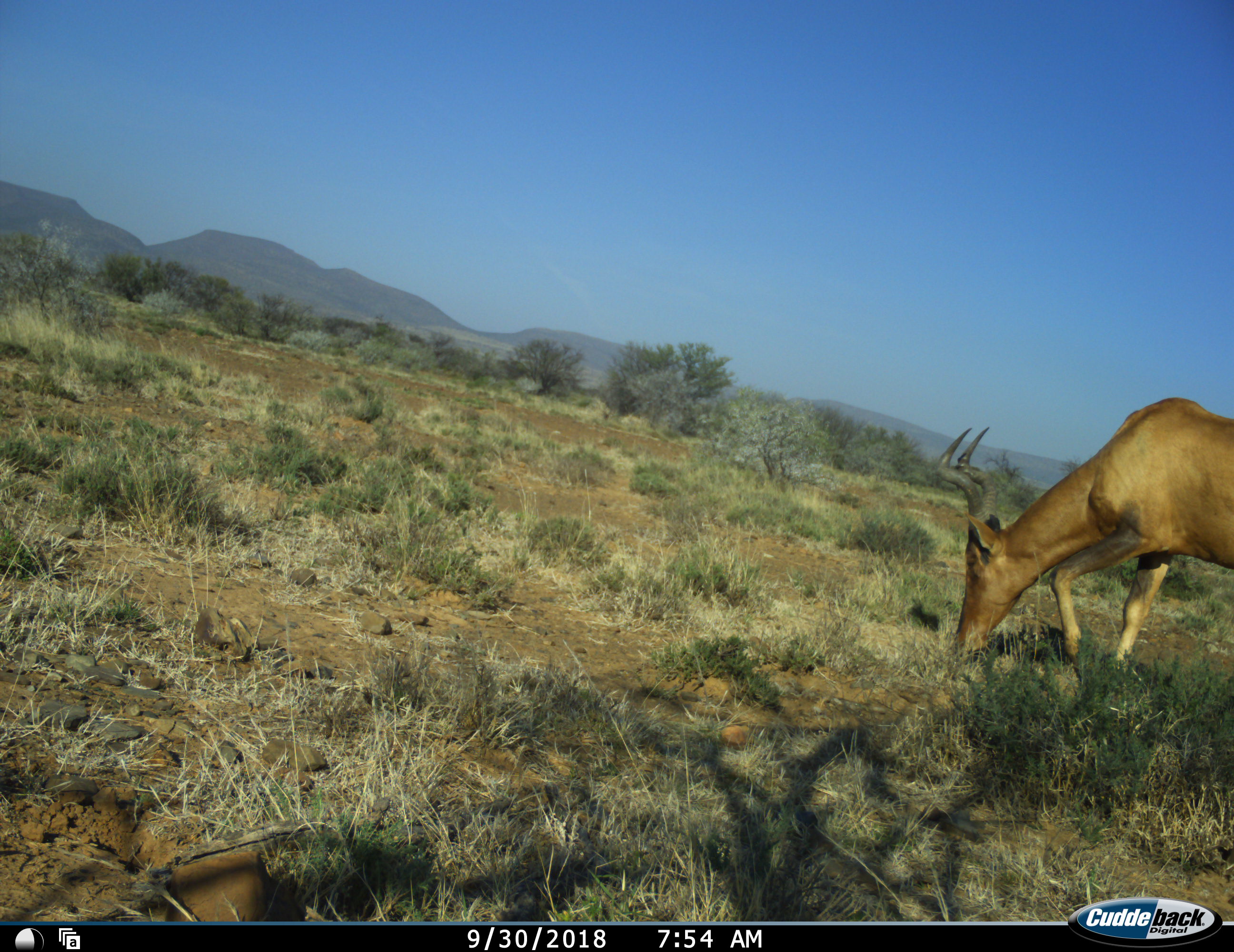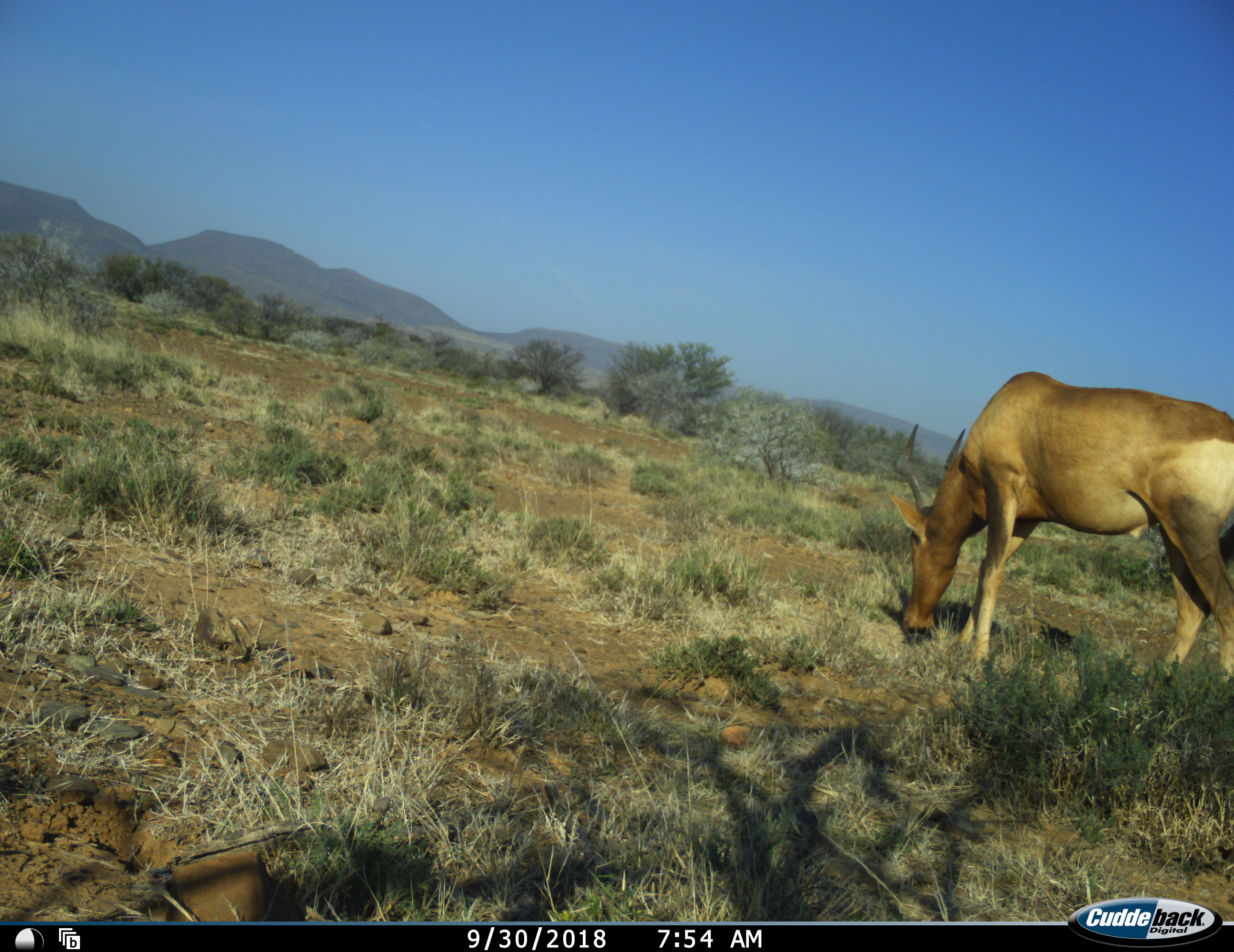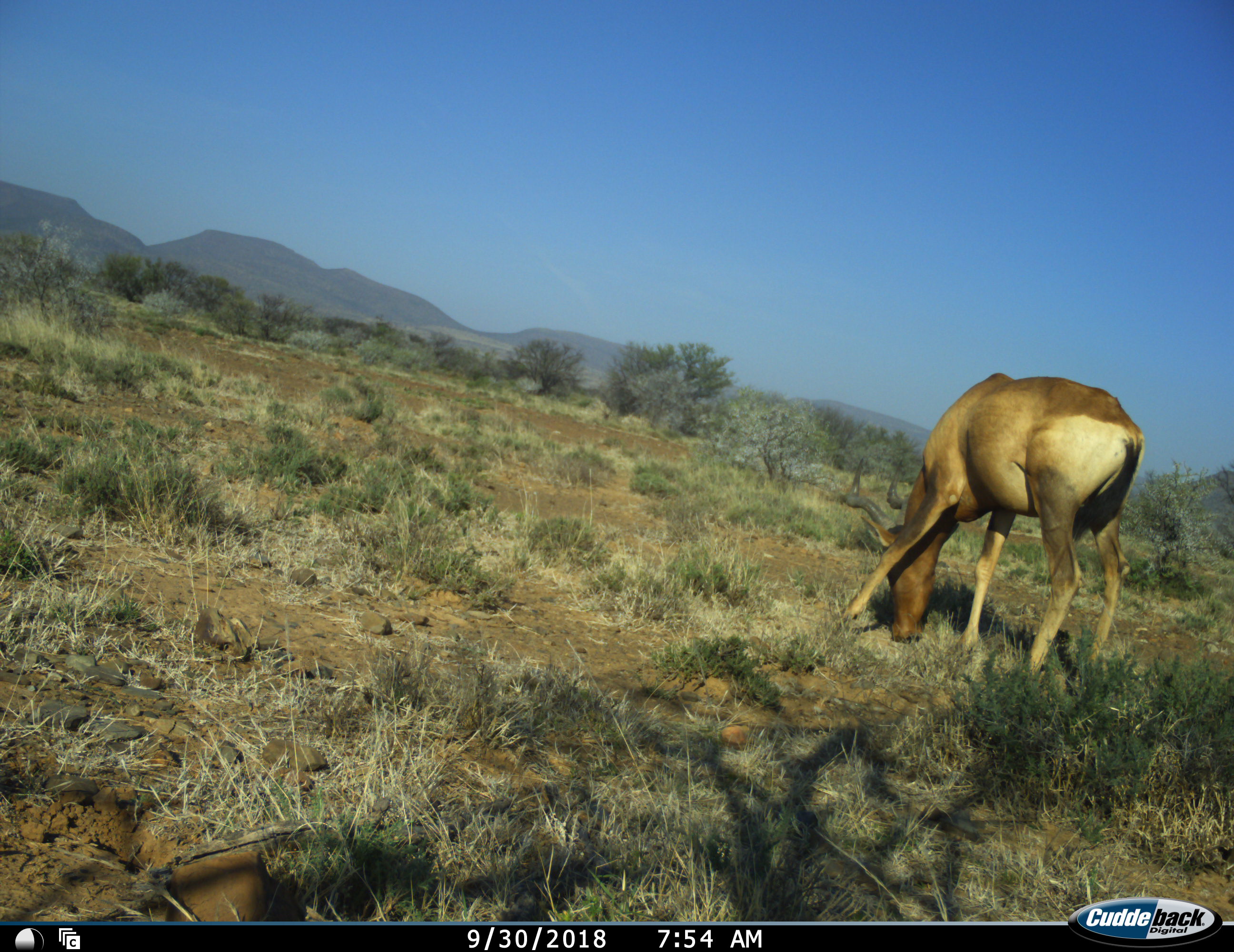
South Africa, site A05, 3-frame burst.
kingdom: Animalia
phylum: Chordata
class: Mammalia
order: Artiodactyla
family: Bovidae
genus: Alcelaphus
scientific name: Alcelaphus buselaphus caama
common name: red hartebeest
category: hartebeestred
Hartebeestred (red hartebeest) (Alcelaphus buselaphus caama), count 1. Behavior (volunteer vote fractions): standing 20%, resting 0%, moving 40%, interacting 0%. Young present (vote fraction): 0%. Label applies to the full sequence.